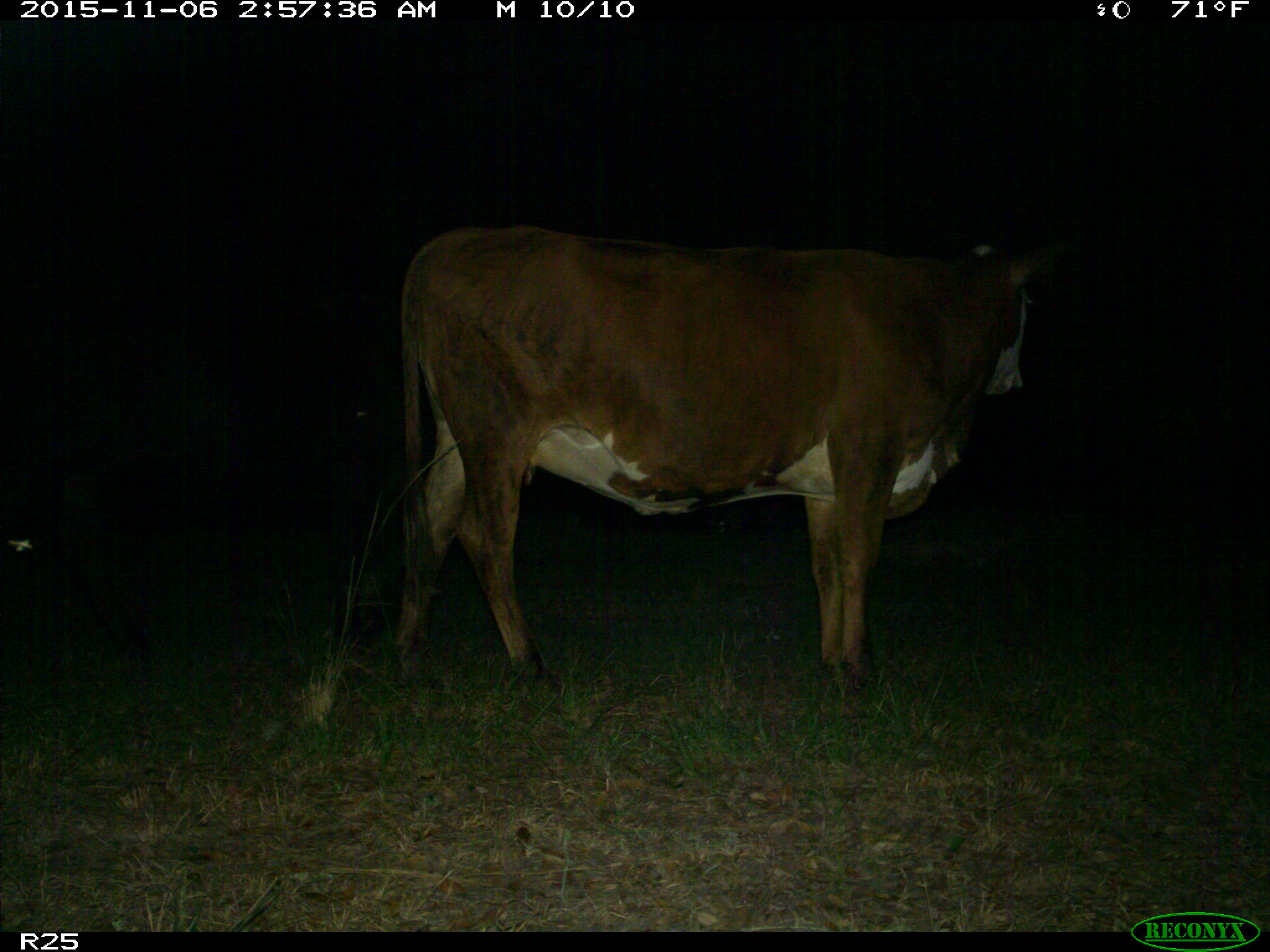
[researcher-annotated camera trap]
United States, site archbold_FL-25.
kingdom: Animalia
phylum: Chordata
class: Mammalia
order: Artiodactyla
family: Bovidae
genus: Bos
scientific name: Bos taurus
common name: domestic cow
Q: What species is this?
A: Bos taurus (domestic cow).